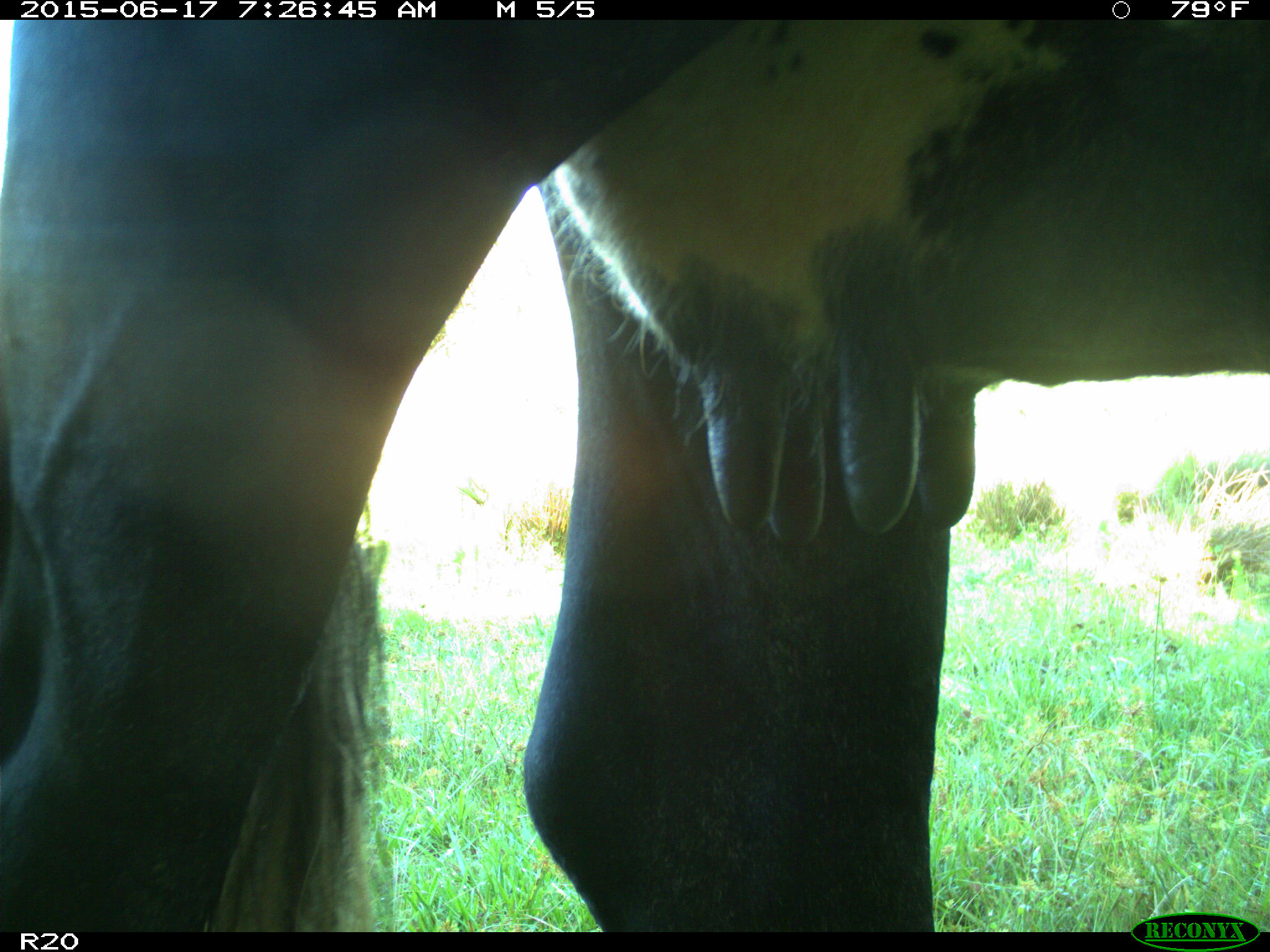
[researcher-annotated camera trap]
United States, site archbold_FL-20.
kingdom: Animalia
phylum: Chordata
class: Mammalia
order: Artiodactyla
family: Bovidae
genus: Bos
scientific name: Bos taurus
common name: domestic cow